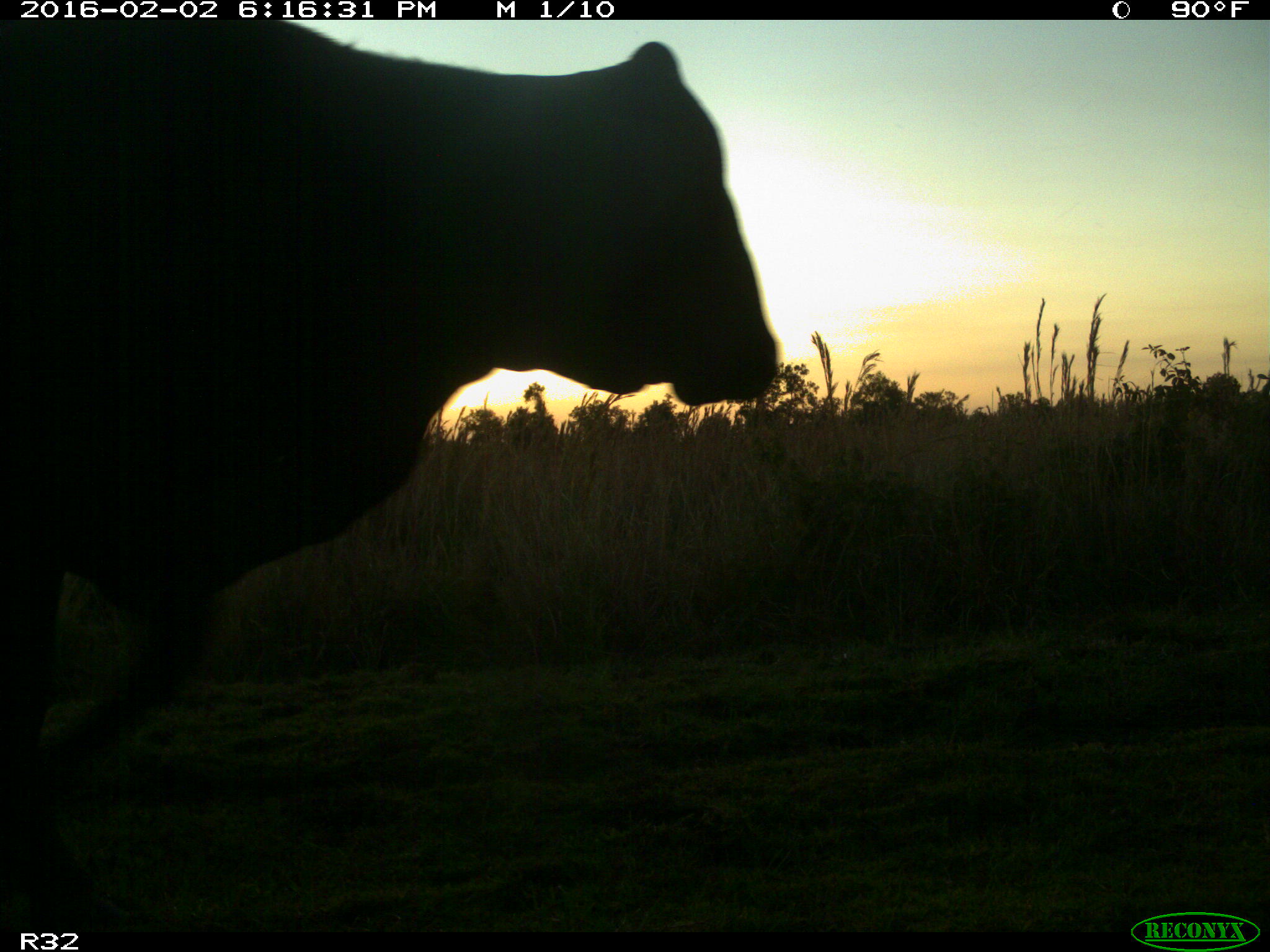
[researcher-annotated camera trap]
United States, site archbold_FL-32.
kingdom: Animalia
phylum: Chordata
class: Mammalia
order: Artiodactyla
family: Bovidae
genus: Bos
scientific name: Bos taurus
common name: domestic cow